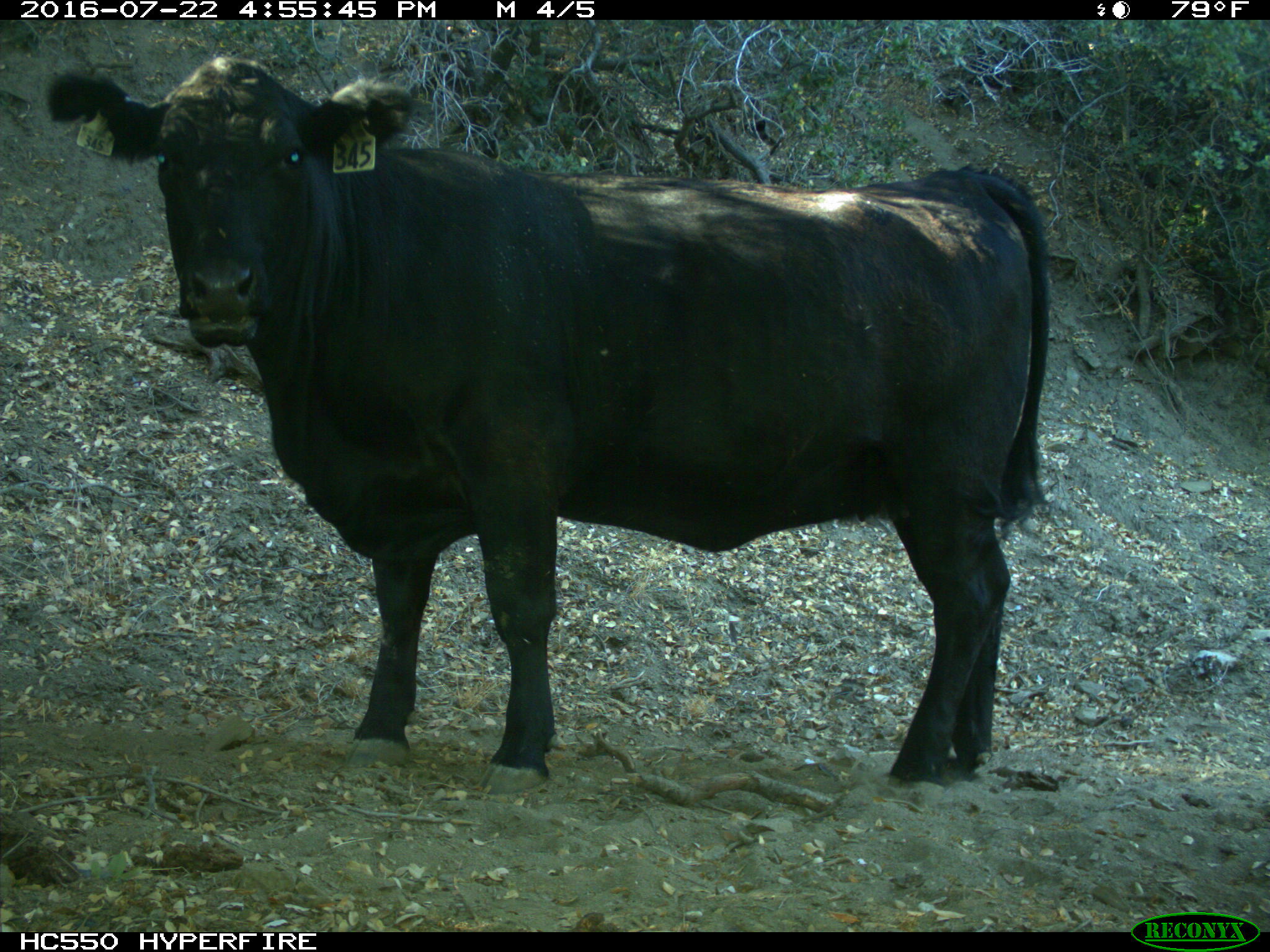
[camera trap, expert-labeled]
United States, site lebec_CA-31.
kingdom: Animalia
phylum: Chordata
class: Mammalia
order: Artiodactyla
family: Bovidae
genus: Bos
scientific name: Bos taurus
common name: domestic cow